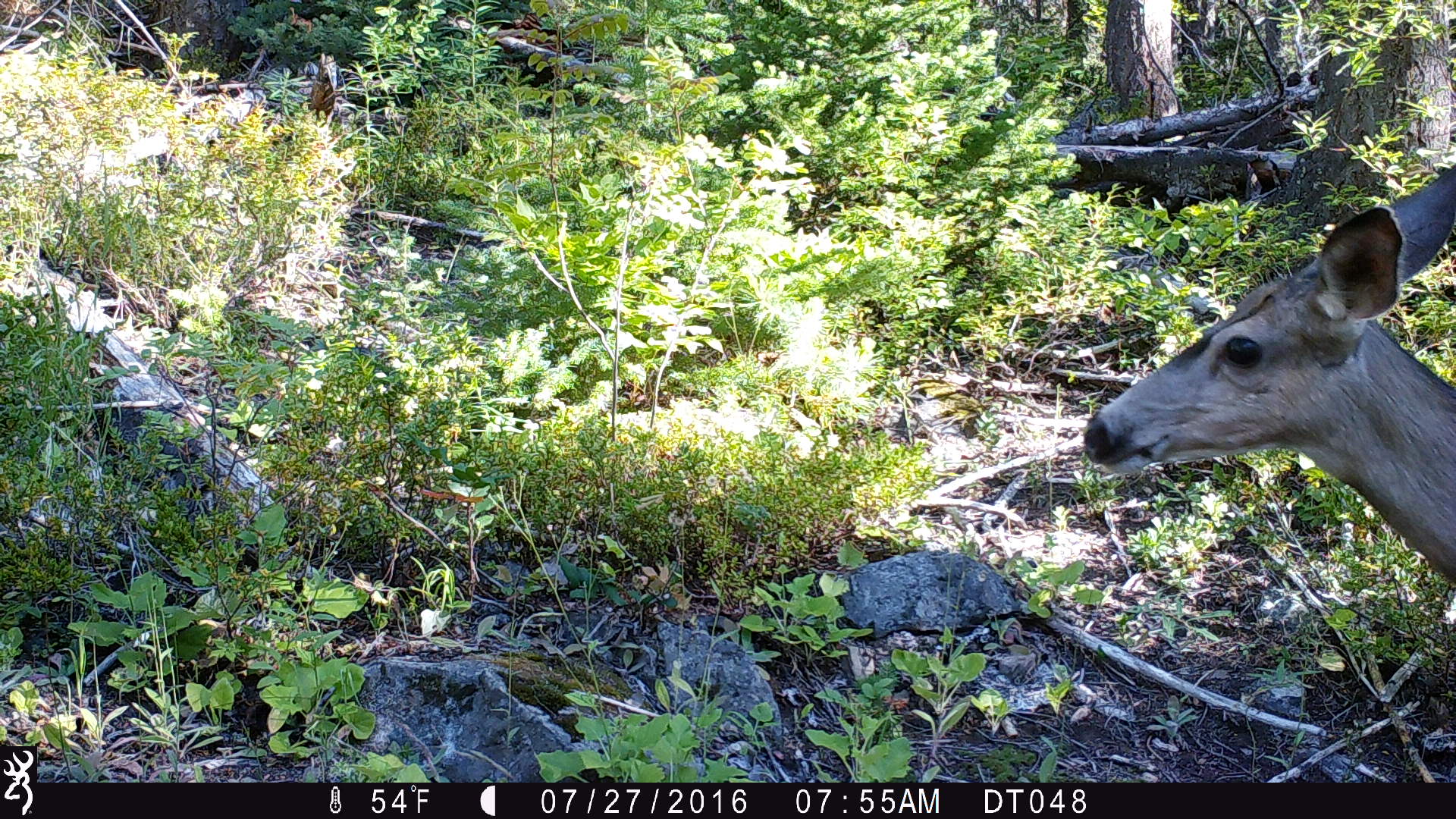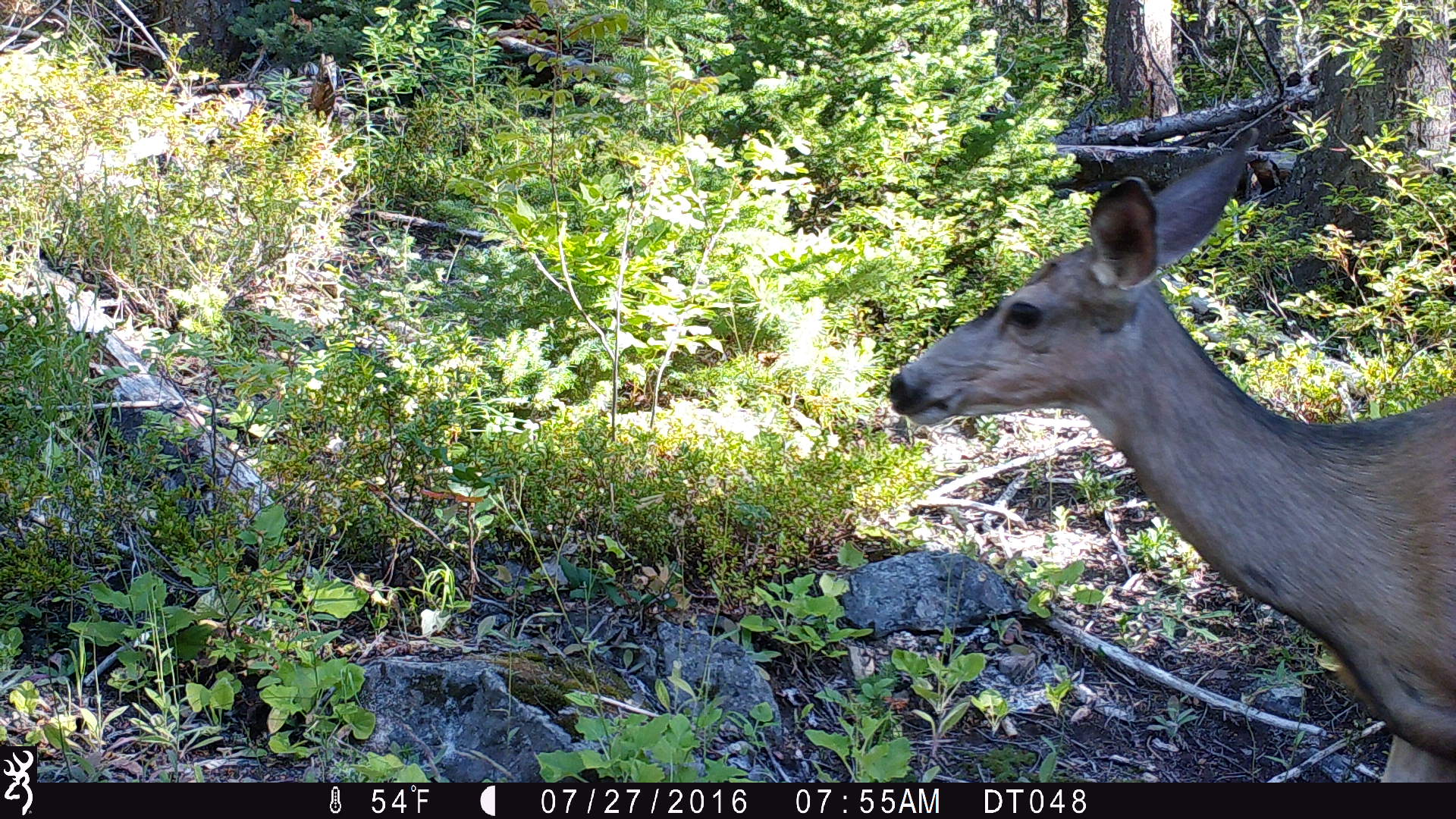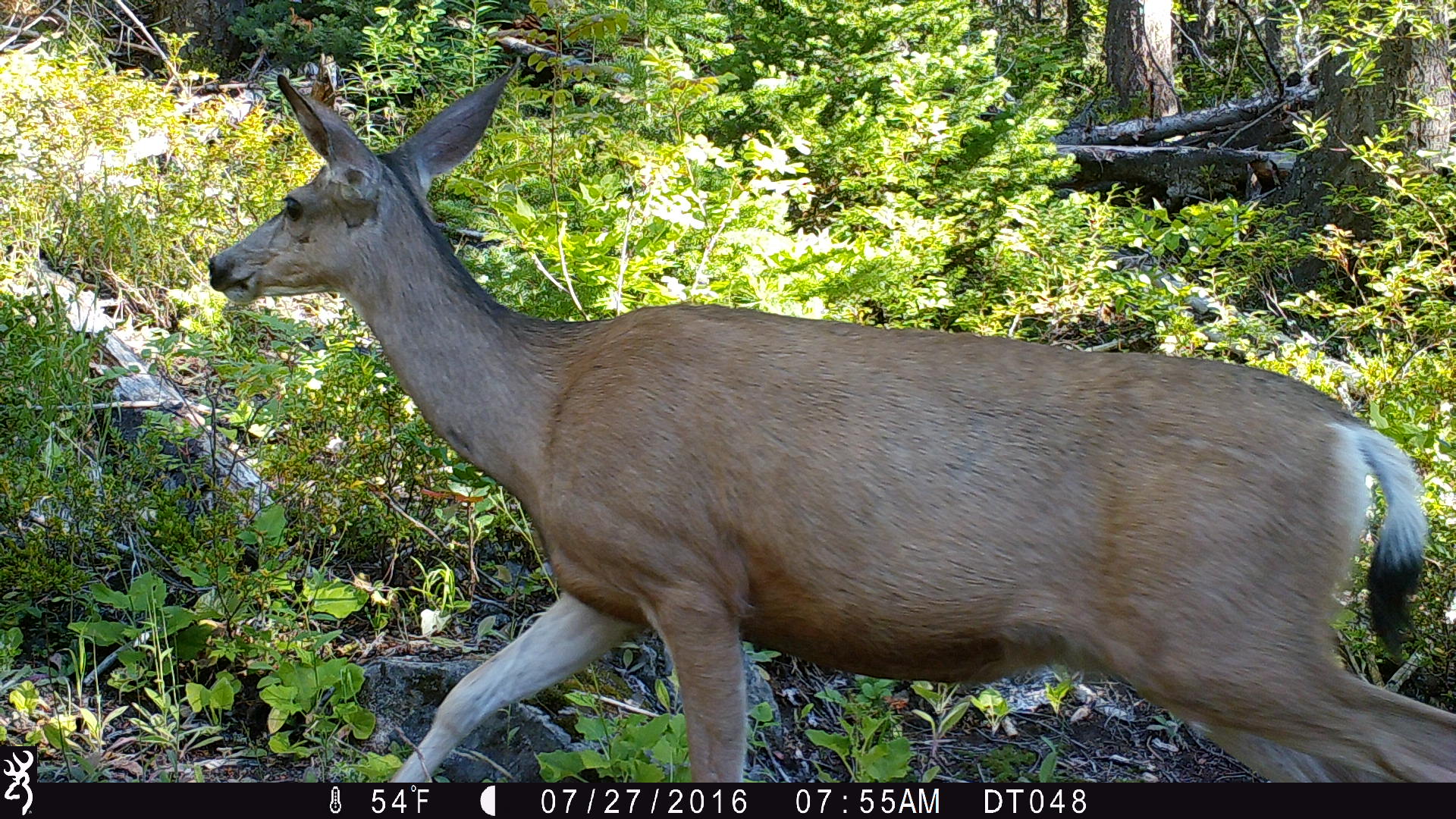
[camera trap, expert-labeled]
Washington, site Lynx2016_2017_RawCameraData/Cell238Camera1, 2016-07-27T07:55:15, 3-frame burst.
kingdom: Animalia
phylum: Chordata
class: Mammalia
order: Artiodactyla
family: Cervidae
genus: Odocoileus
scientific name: Odocoileus hemionus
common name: mule deer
Odocoileus hemionus (mule deer). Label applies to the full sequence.